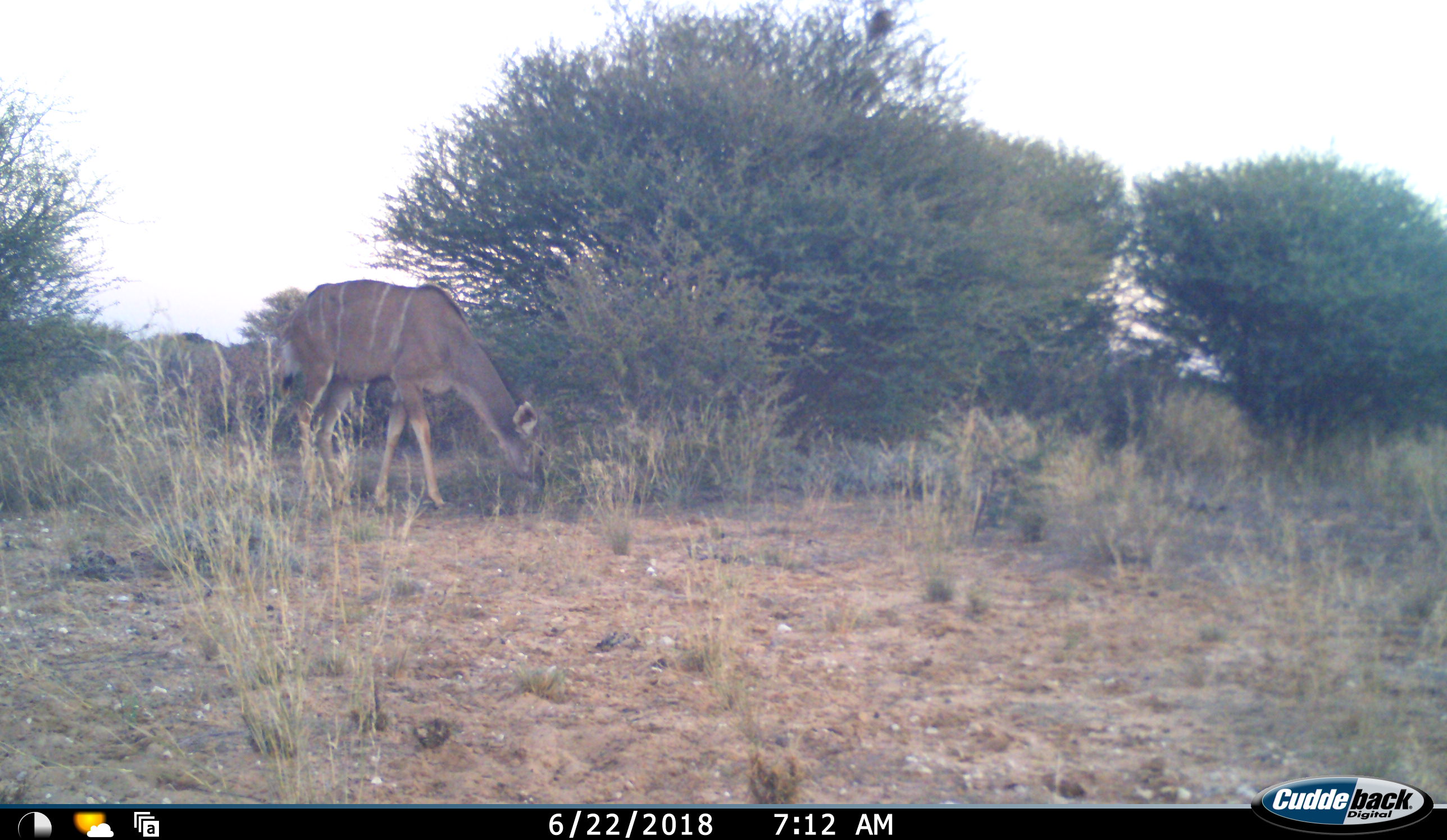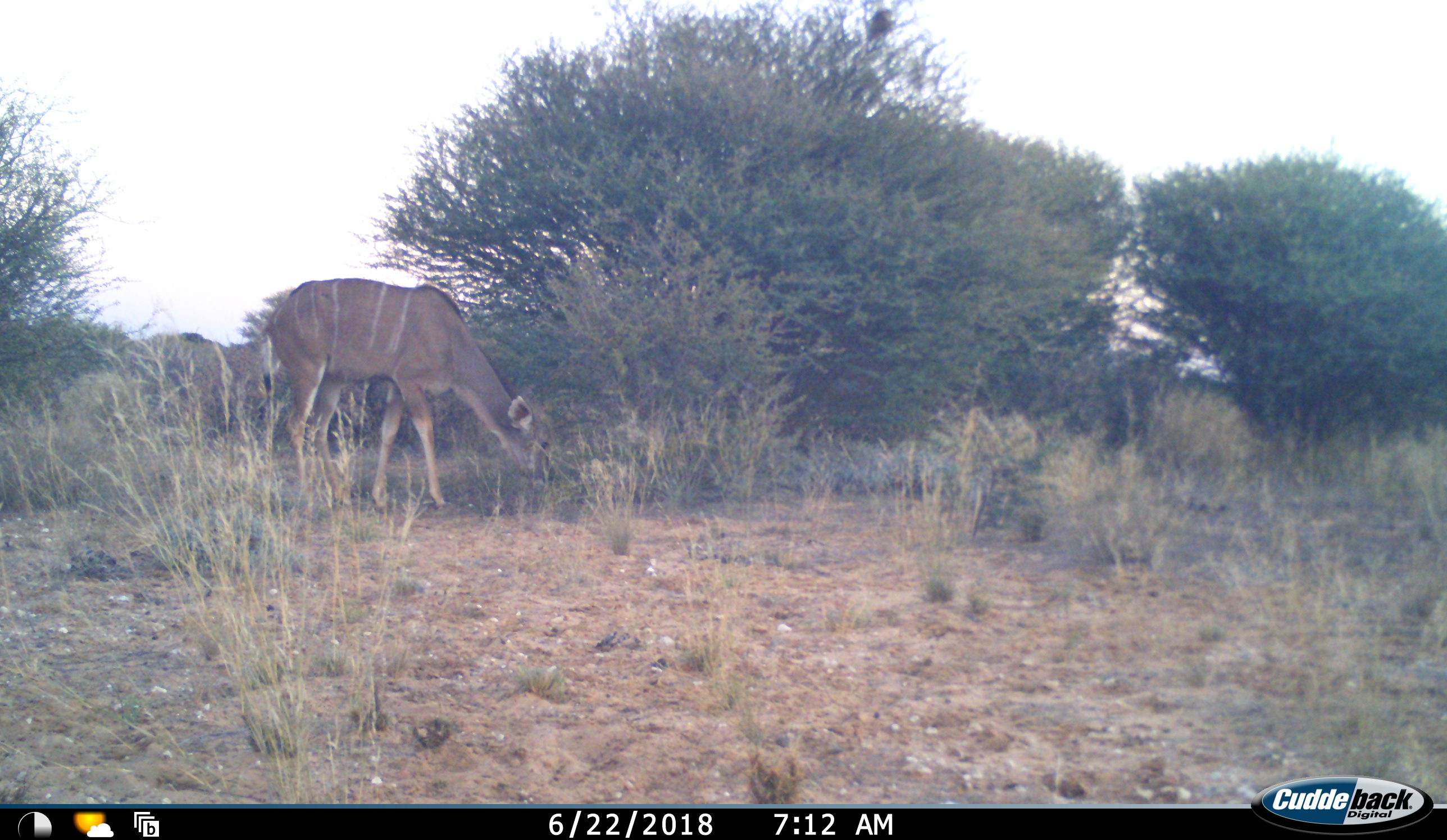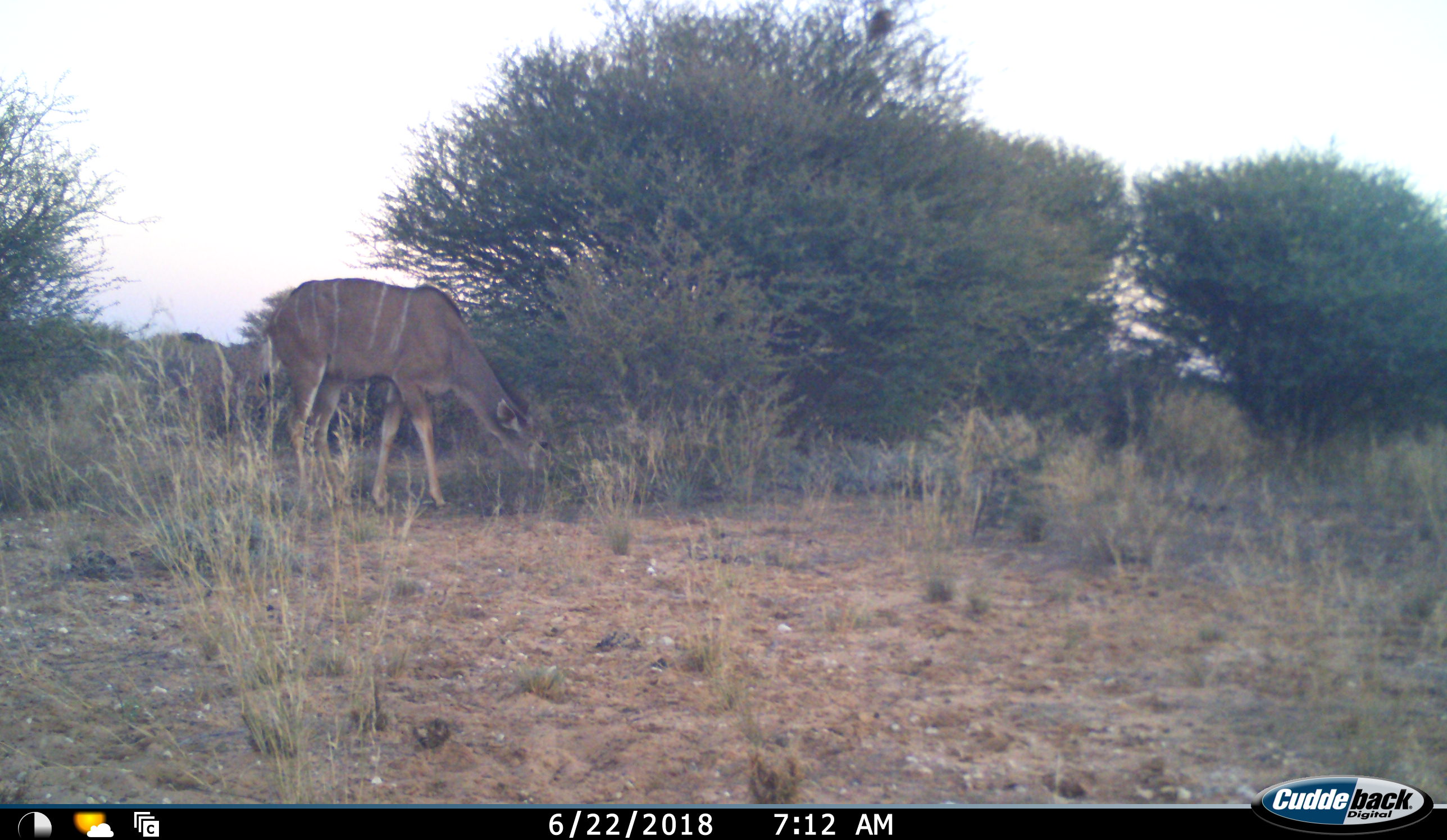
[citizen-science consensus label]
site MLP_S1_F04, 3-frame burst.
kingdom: Animalia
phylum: Chordata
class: Mammalia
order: Artiodactyla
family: Bovidae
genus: Tragelaphus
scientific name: Tragelaphus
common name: kudu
Kudu (Tragelaphus), count 1. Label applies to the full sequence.